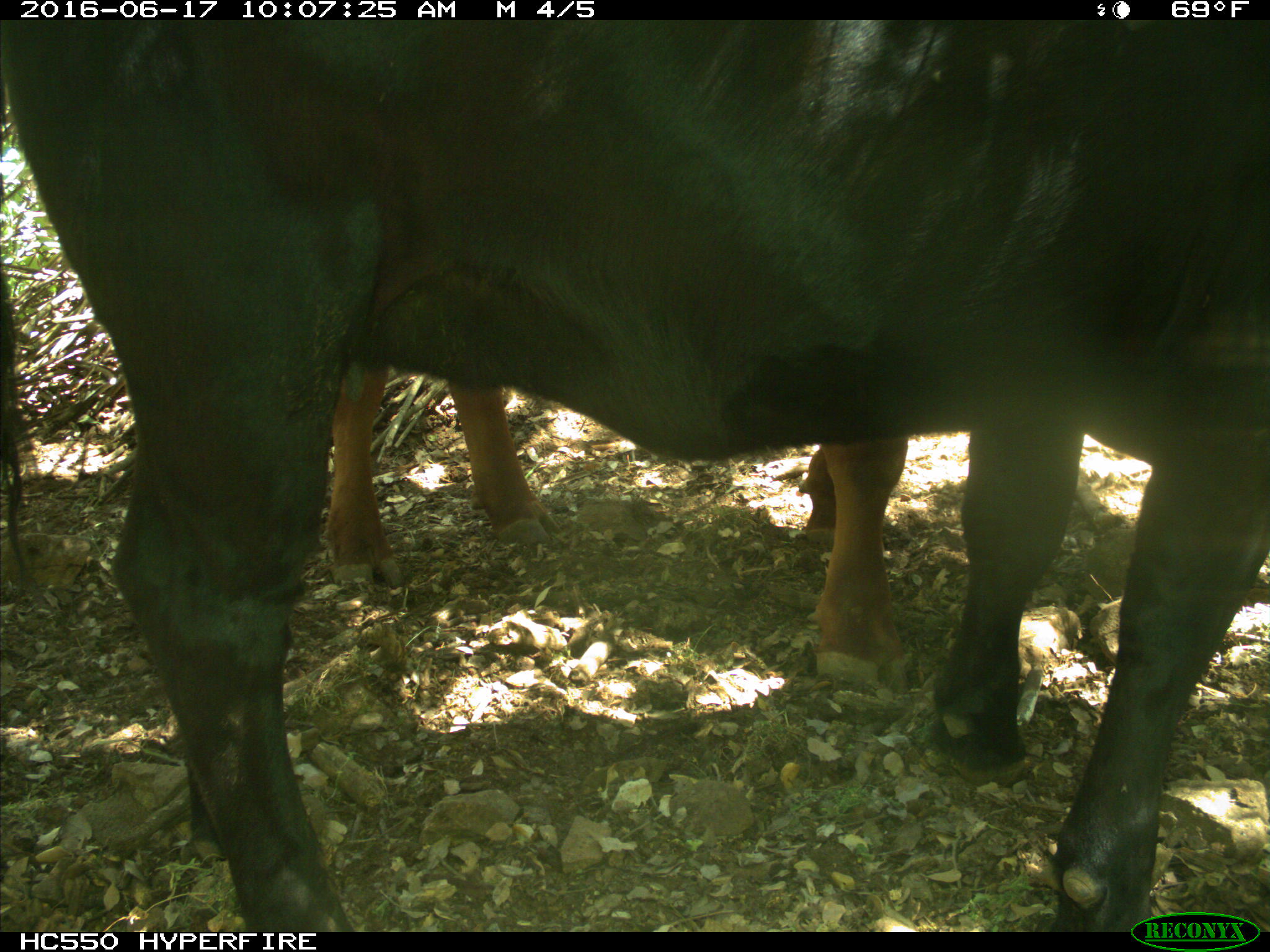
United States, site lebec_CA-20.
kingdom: Animalia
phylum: Chordata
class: Mammalia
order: Artiodactyla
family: Bovidae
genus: Bos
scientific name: Bos taurus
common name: domestic cow